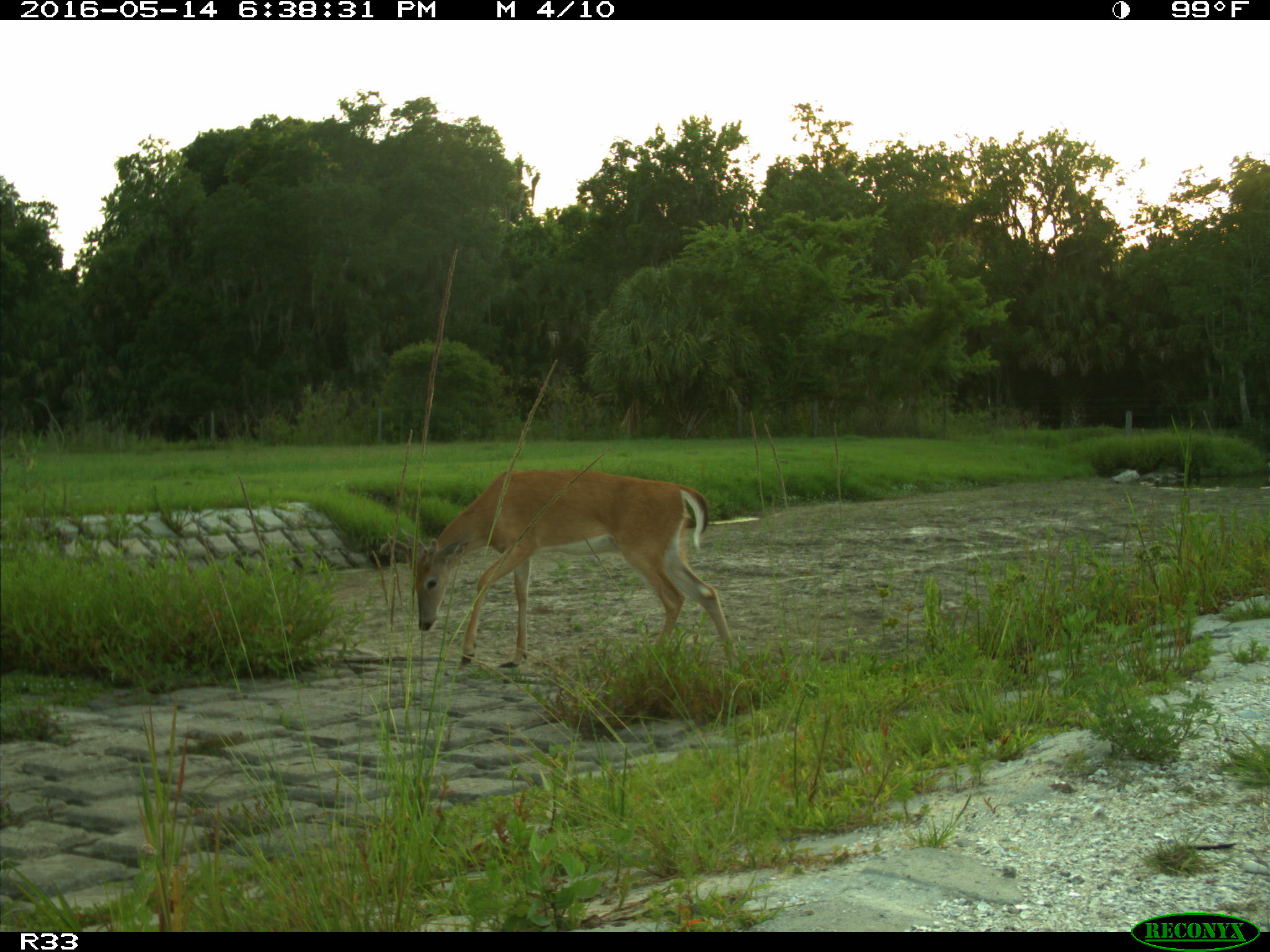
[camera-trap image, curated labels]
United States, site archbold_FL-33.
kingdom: Animalia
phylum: Chordata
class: Mammalia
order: Artiodactyla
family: Cervidae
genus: Odocoileus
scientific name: Odocoileus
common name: deer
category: unidentified deer